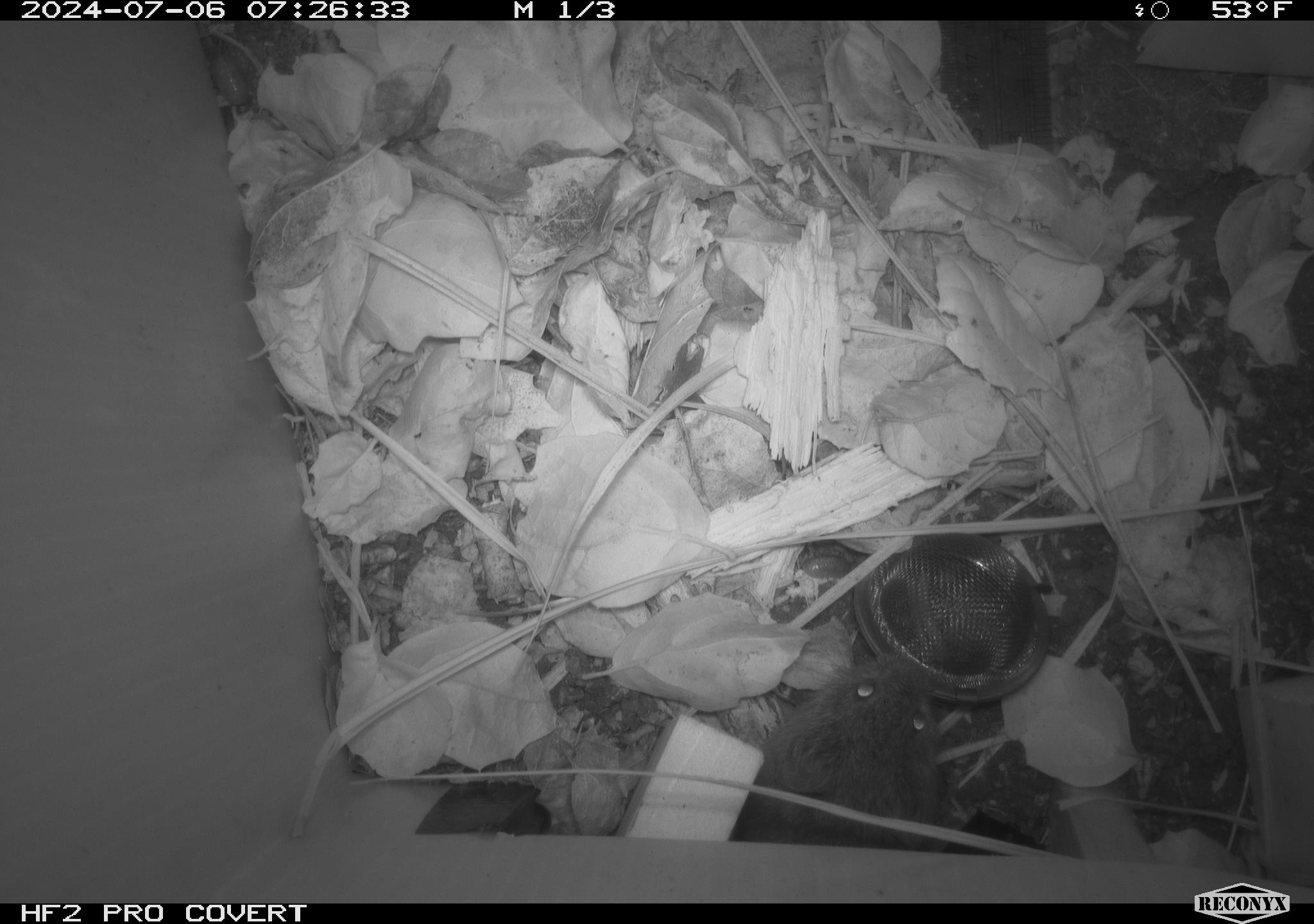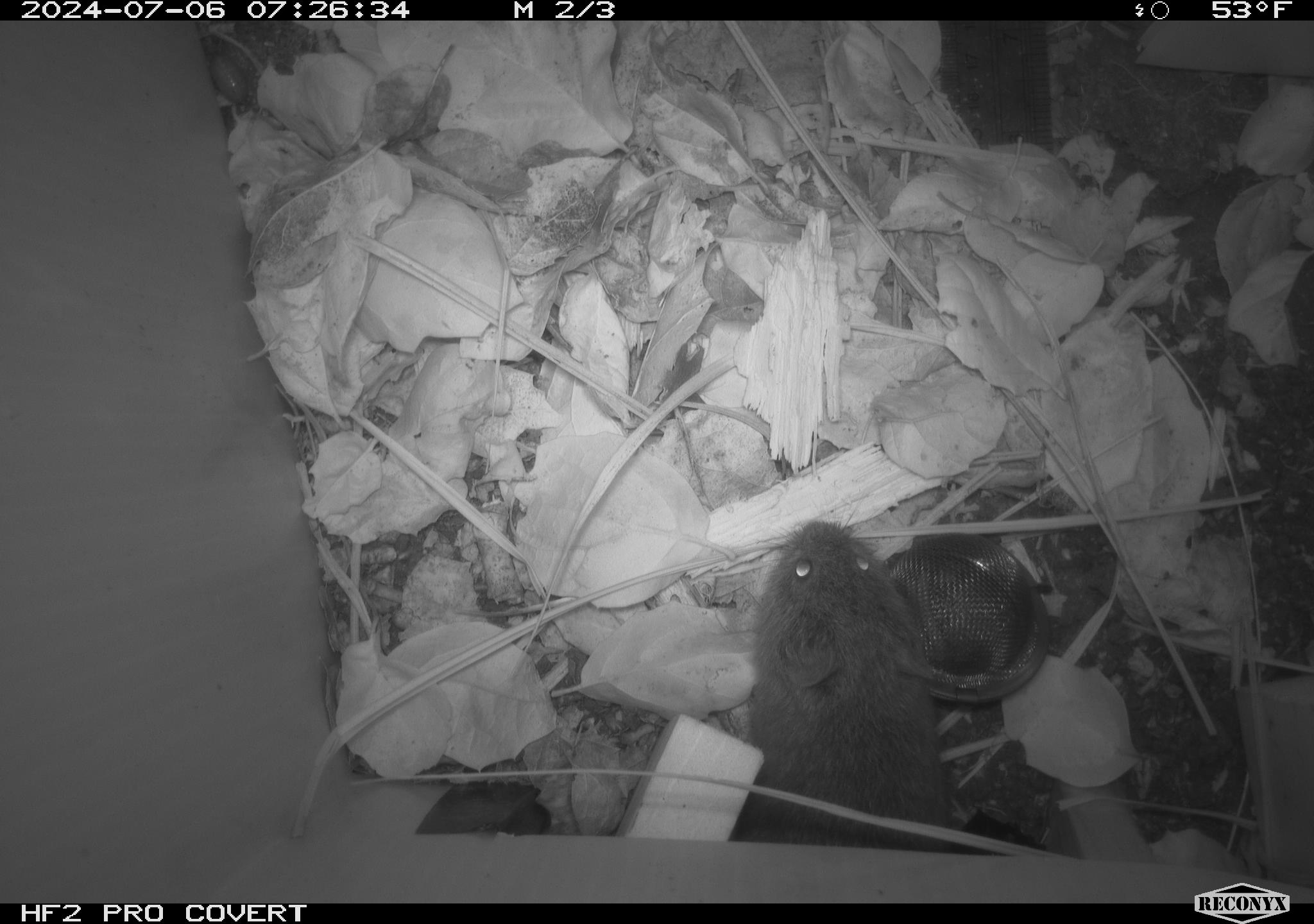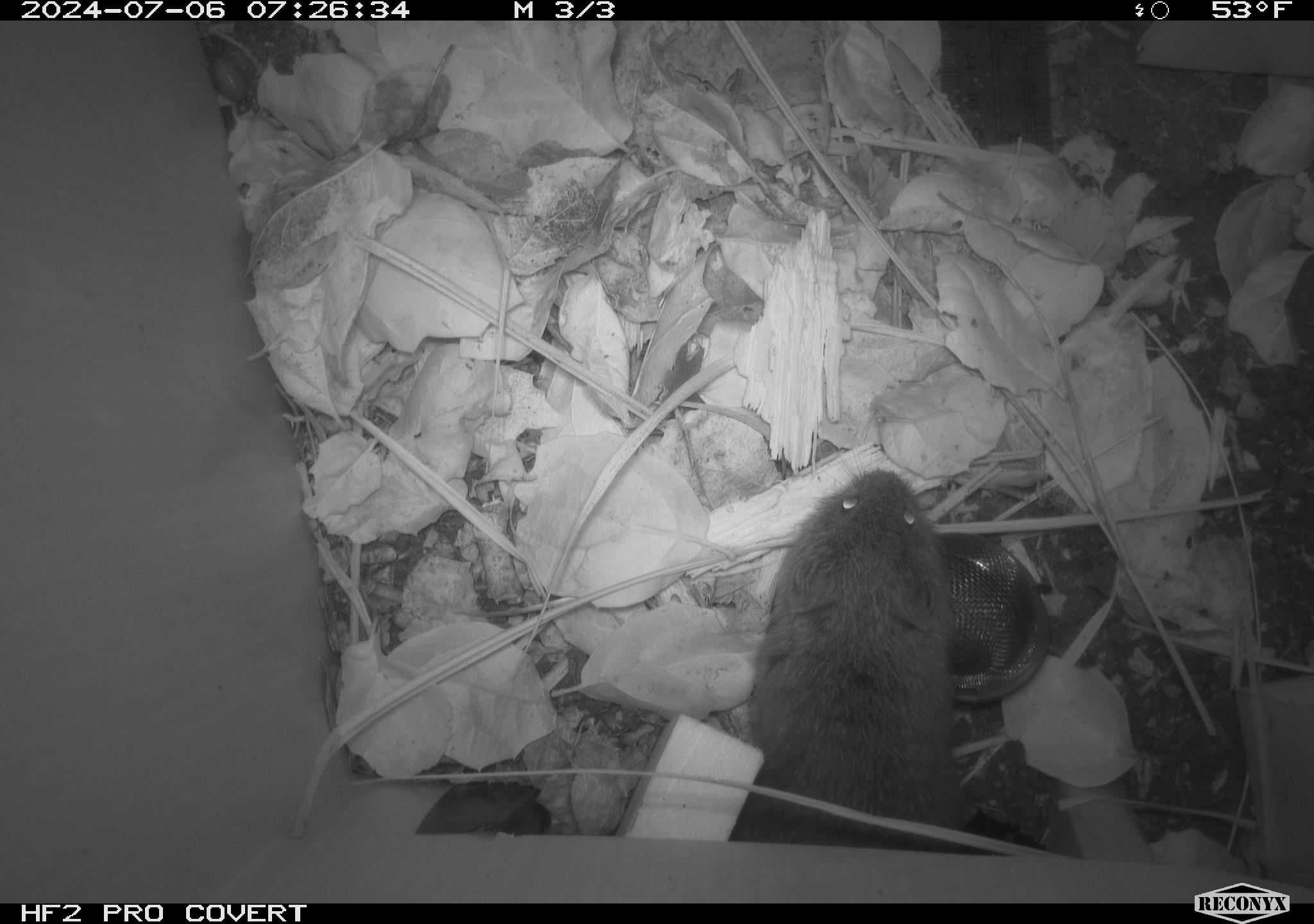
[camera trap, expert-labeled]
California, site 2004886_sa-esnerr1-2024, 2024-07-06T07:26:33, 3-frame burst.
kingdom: Animalia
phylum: Chordata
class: Mammalia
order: Rodentia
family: Cricetidae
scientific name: Cricetidae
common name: hamsters, voles, lemmings, and allies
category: cricetidae family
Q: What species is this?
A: Cricetidae family (hamsters, voles, lemmings, and allies) (Cricetidae).